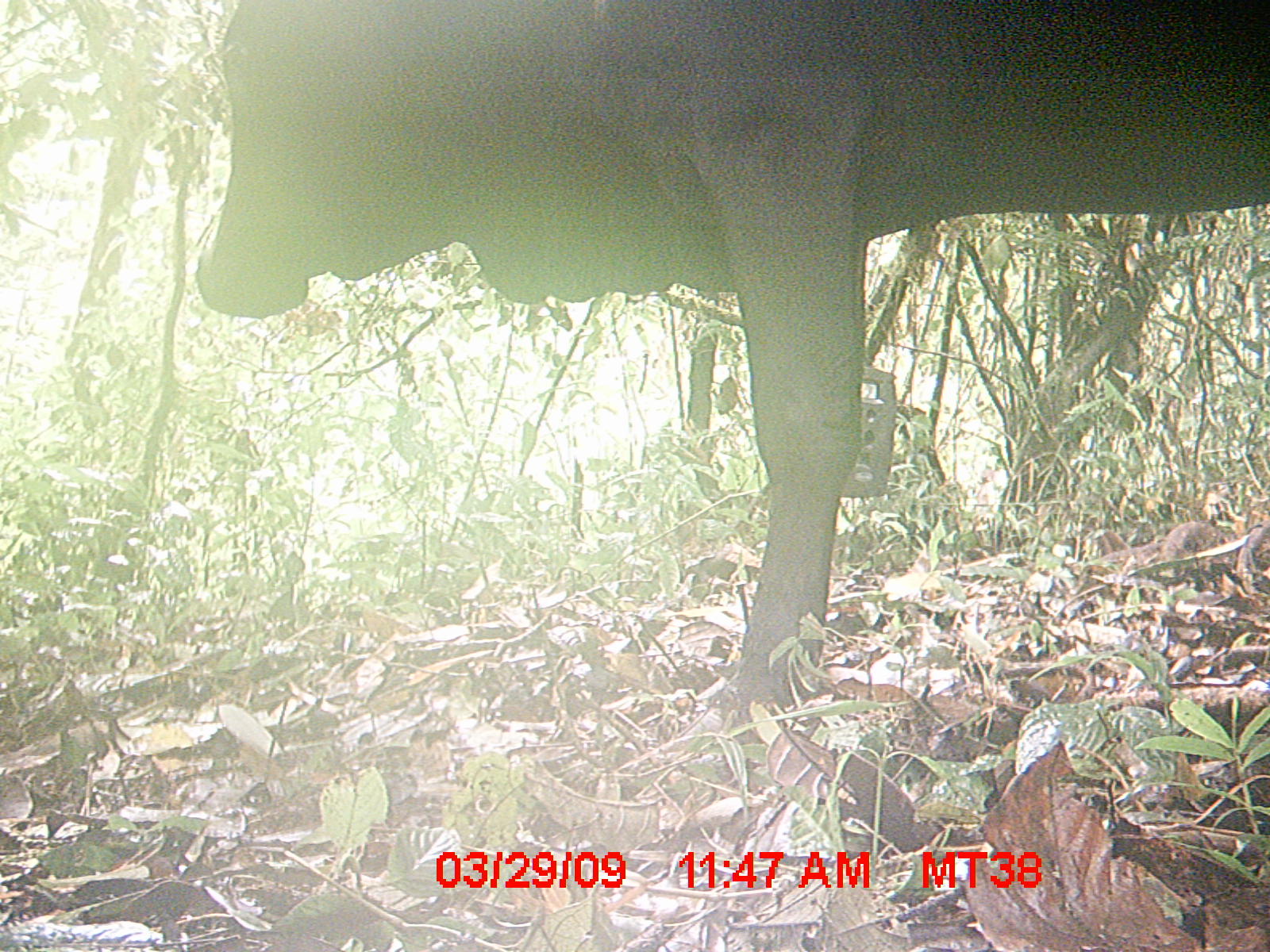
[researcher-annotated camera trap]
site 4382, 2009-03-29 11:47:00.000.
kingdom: Animalia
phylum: Chordata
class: Mammalia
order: Artiodactyla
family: Bovidae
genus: Bos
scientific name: Bos taurus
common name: domestic cattle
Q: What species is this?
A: Bos taurus (domestic cattle).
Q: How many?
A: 1.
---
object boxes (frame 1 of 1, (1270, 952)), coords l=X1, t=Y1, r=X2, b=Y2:
bos taurus: l=189, t=0, r=1270, b=747